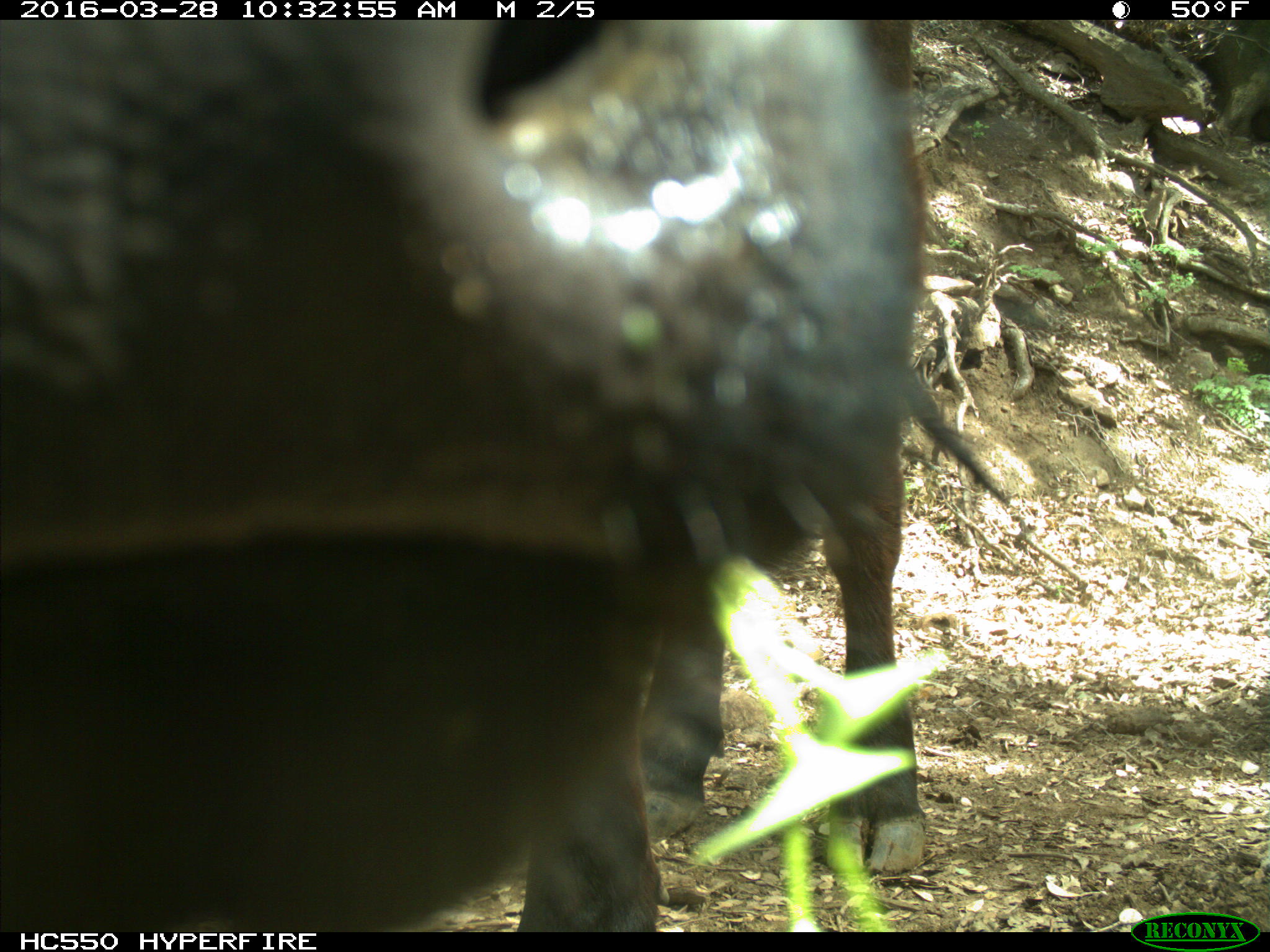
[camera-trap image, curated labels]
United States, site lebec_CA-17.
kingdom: Animalia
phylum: Chordata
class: Mammalia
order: Artiodactyla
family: Bovidae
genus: Bos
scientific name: Bos taurus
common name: domestic cow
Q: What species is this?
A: Bos taurus (domestic cow).